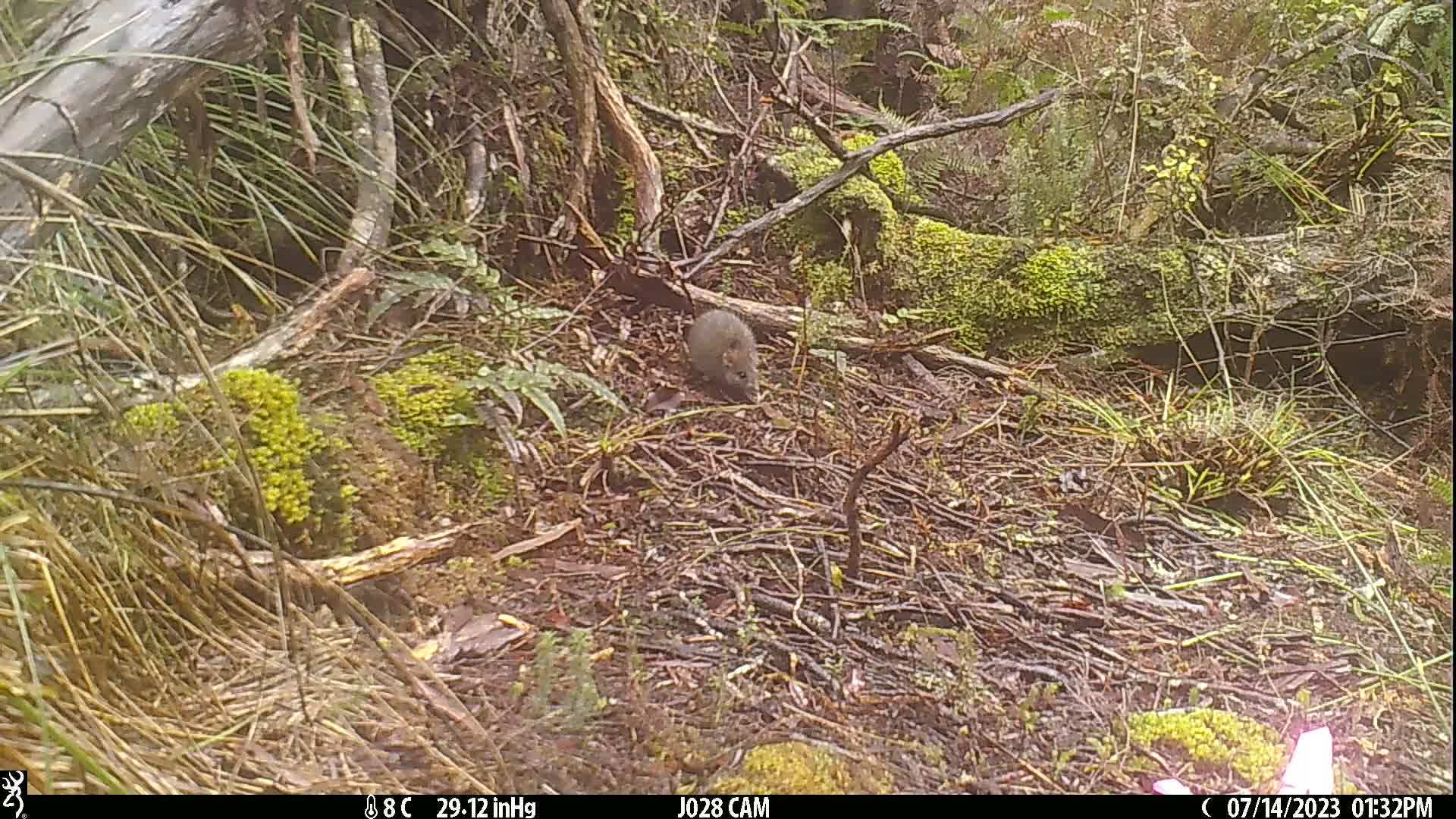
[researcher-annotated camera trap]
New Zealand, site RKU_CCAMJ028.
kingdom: Animalia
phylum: Chordata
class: Mammalia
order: Rodentia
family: Muridae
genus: Rattus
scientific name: Rattus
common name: rat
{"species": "rat (Rattus)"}